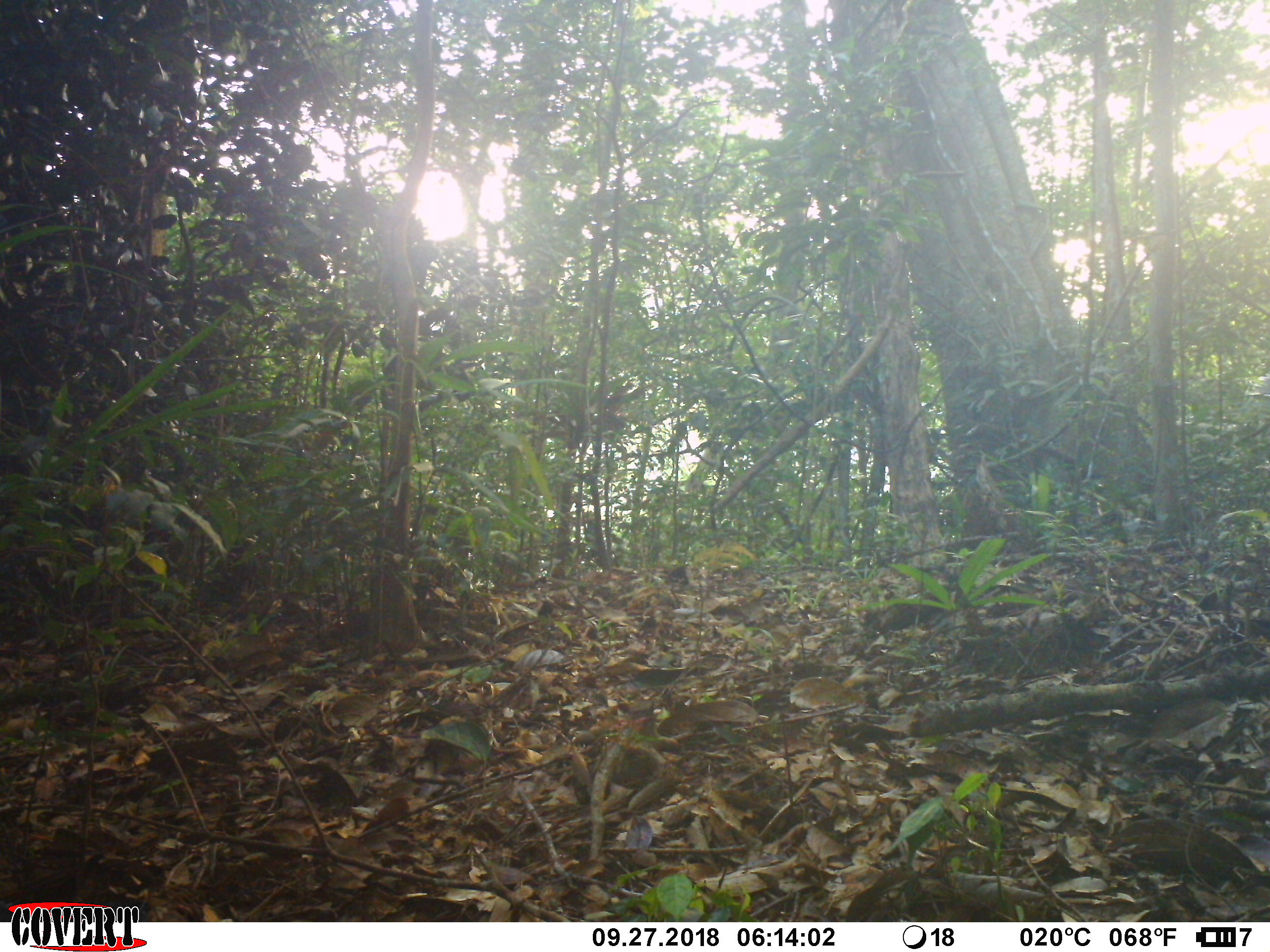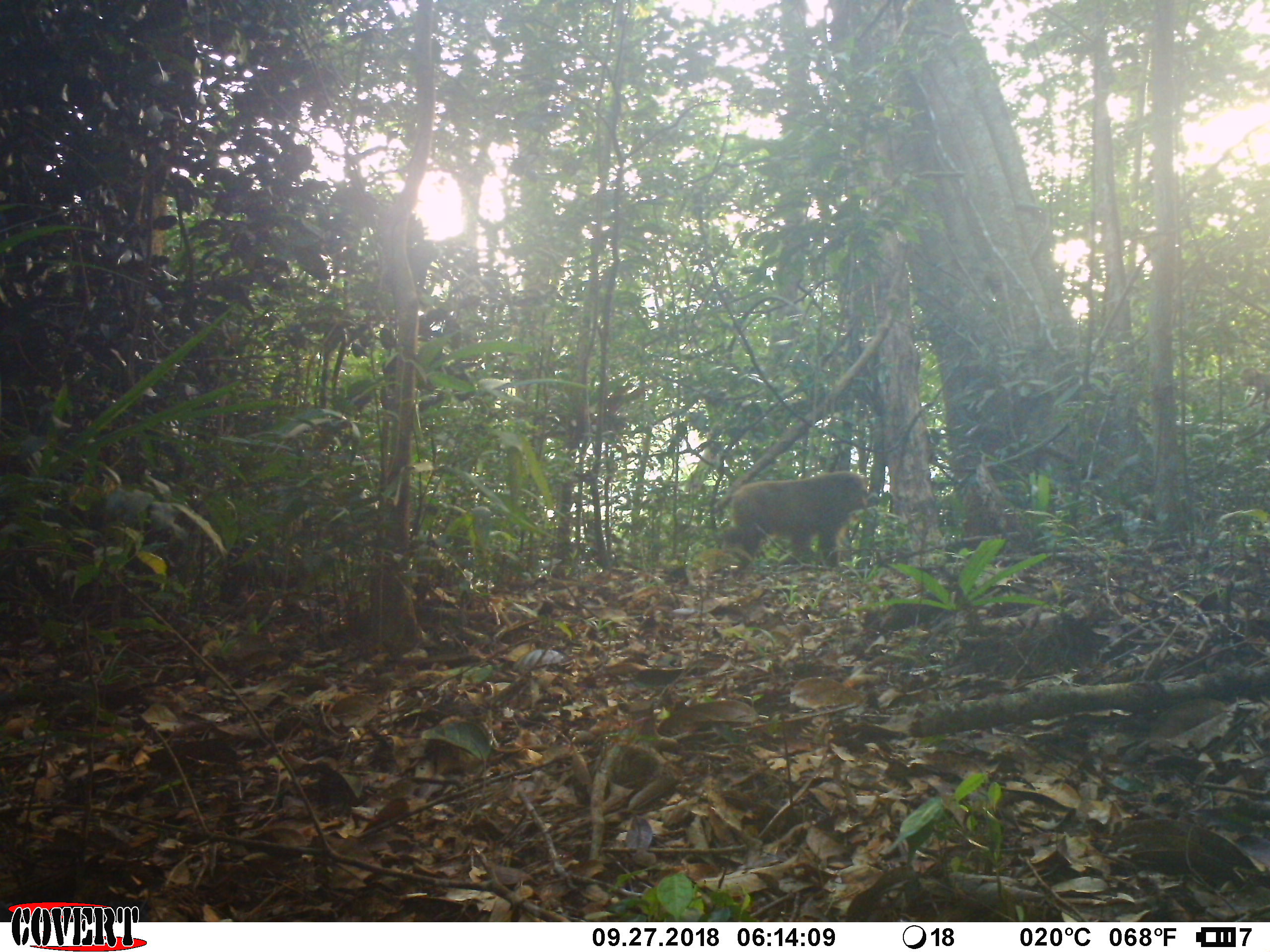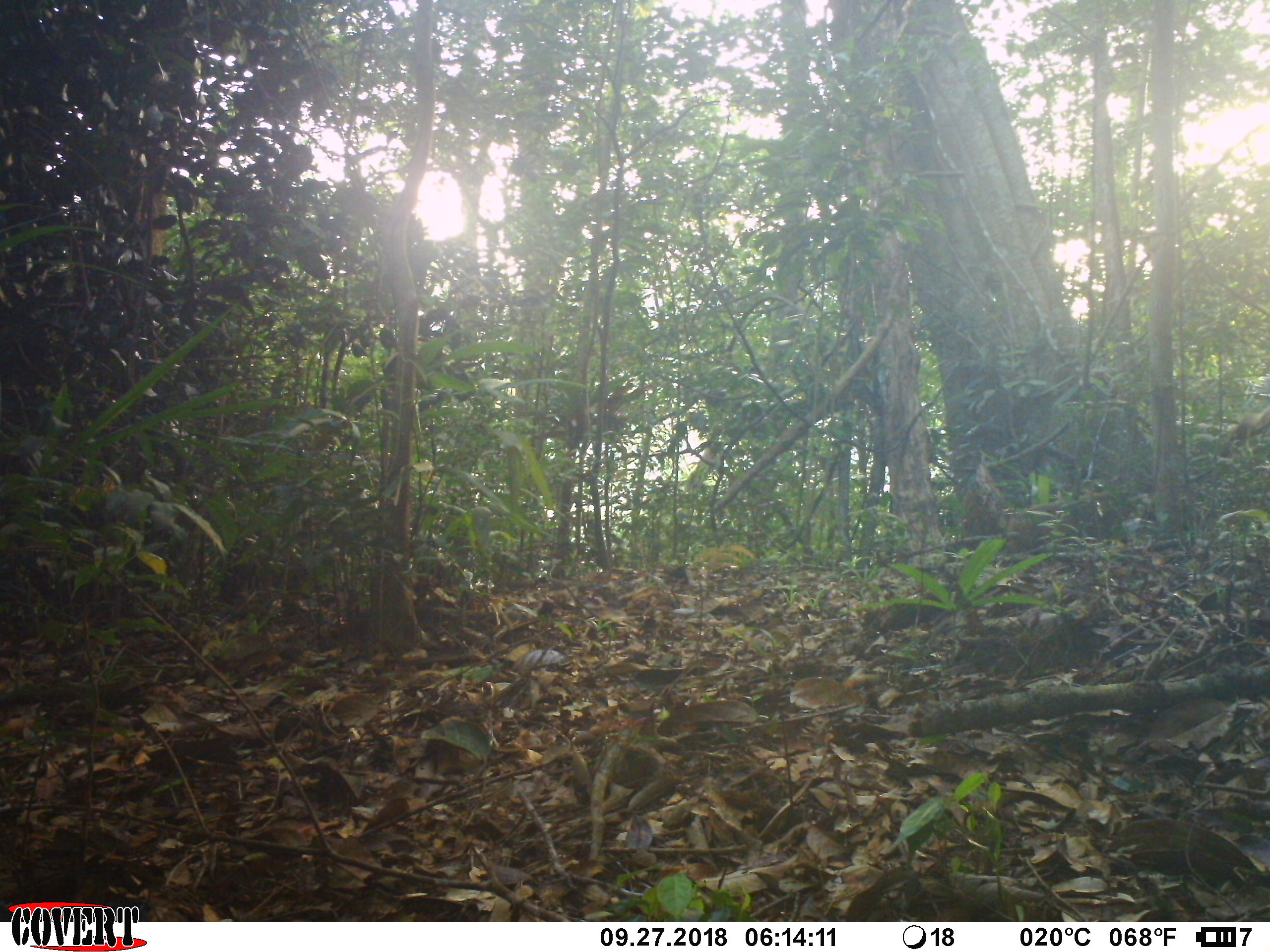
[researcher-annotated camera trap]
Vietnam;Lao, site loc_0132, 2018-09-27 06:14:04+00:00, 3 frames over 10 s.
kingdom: Animalia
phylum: Chordata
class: Mammalia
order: Primates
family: Cercopithecidae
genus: Macaca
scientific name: Macaca arctoides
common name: stump-tailed macaque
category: stump tailed macaque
Stump tailed macaque (stump-tailed macaque) (Macaca arctoides). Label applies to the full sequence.